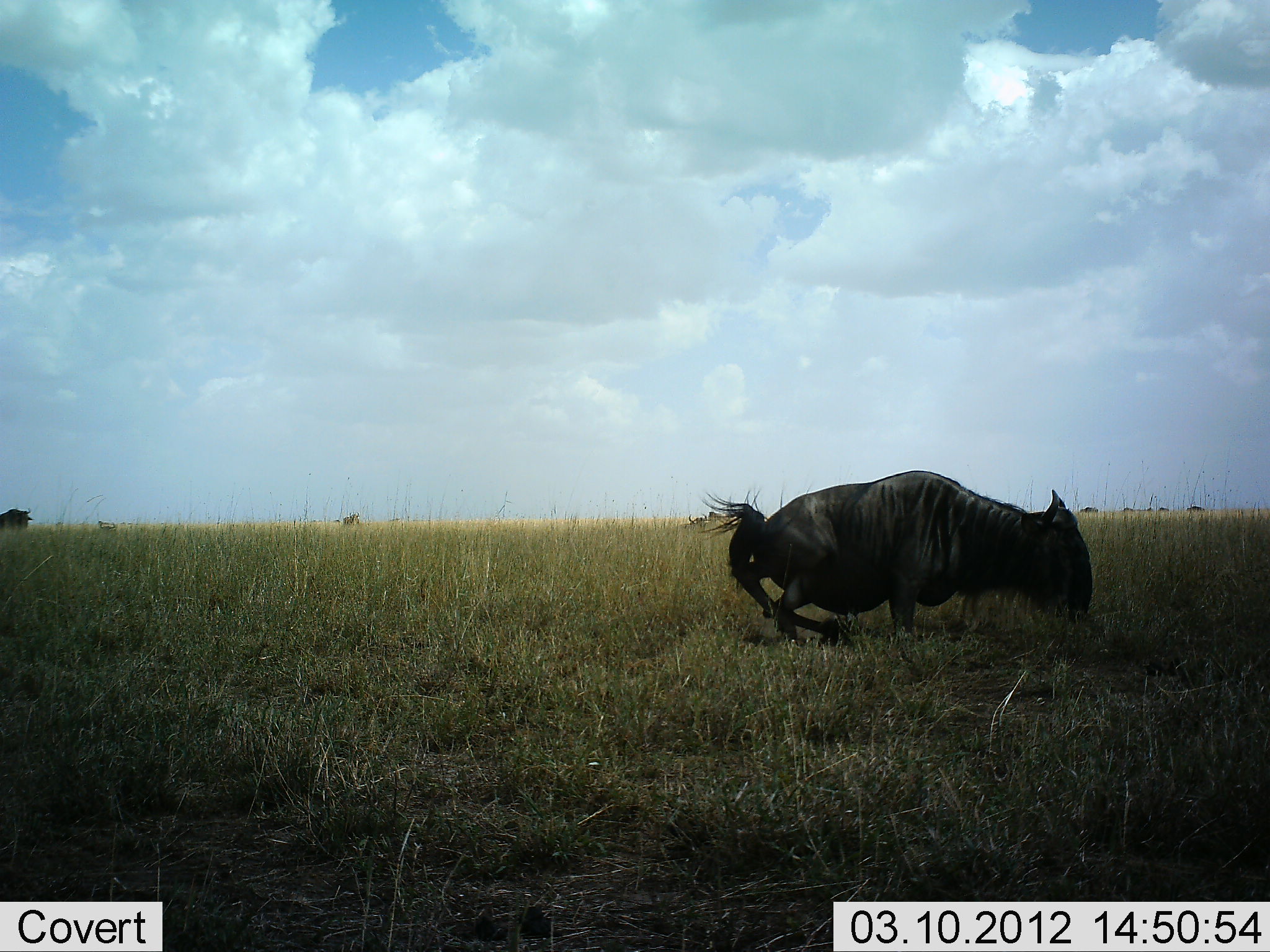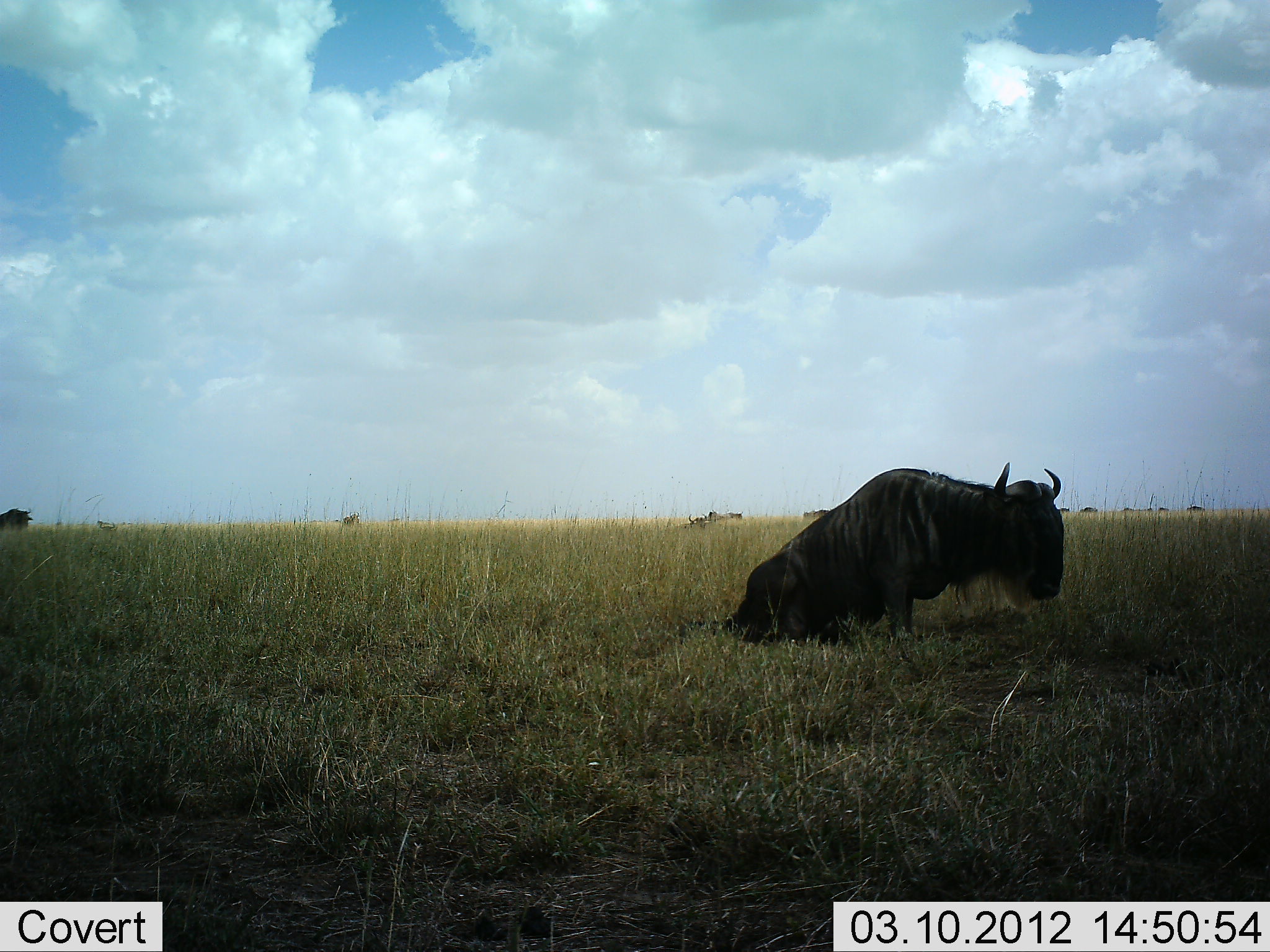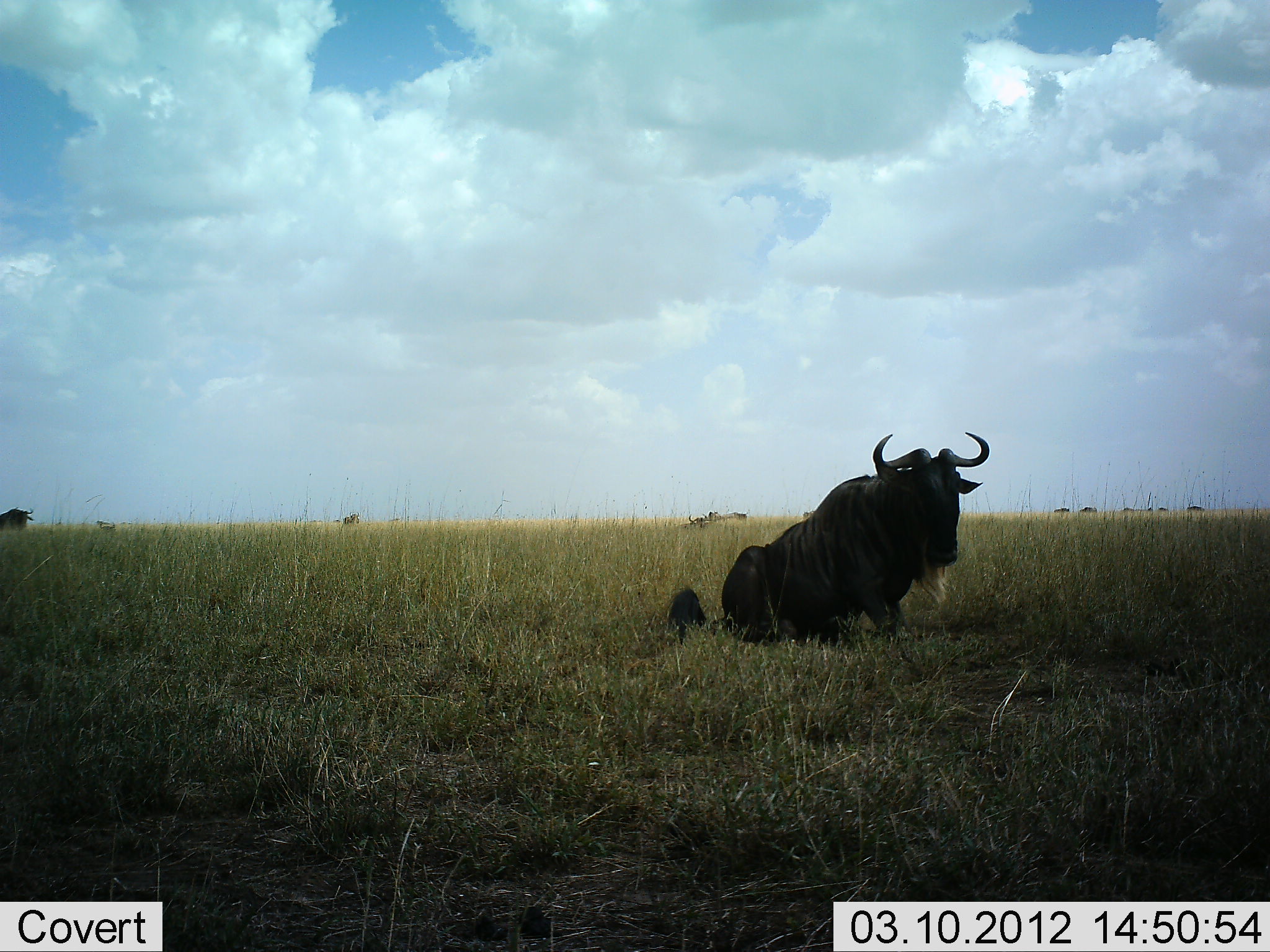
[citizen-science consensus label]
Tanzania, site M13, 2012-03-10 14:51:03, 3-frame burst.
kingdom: Animalia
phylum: Chordata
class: Mammalia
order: Artiodactyla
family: Bovidae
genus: Connochaetes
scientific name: Connochaetes taurinus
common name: blue wildebeest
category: wildebeest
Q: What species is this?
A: Wildebeest (blue wildebeest) (Connochaetes taurinus).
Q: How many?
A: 1.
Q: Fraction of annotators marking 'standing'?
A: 33%.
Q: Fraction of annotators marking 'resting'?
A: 83%.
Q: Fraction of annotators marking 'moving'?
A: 33%.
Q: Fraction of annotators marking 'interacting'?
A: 0%.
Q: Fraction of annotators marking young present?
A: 0%.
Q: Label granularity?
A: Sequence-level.